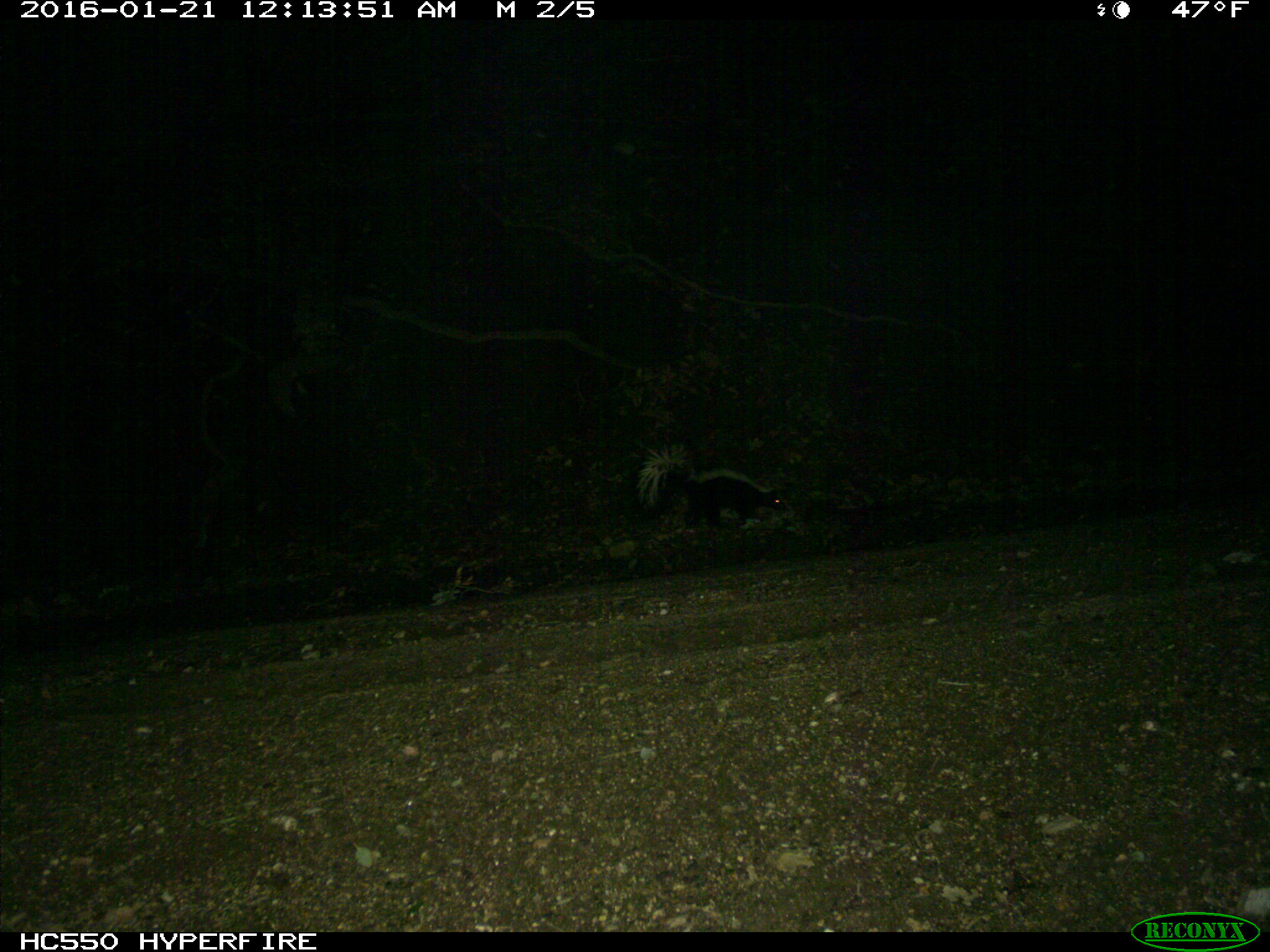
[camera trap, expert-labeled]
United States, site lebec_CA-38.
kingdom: Animalia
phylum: Chordata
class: Mammalia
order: Carnivora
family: Mephitidae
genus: Mephitis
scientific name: Mephitis mephitis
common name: striped skunk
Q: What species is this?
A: Mephitis mephitis (striped skunk).